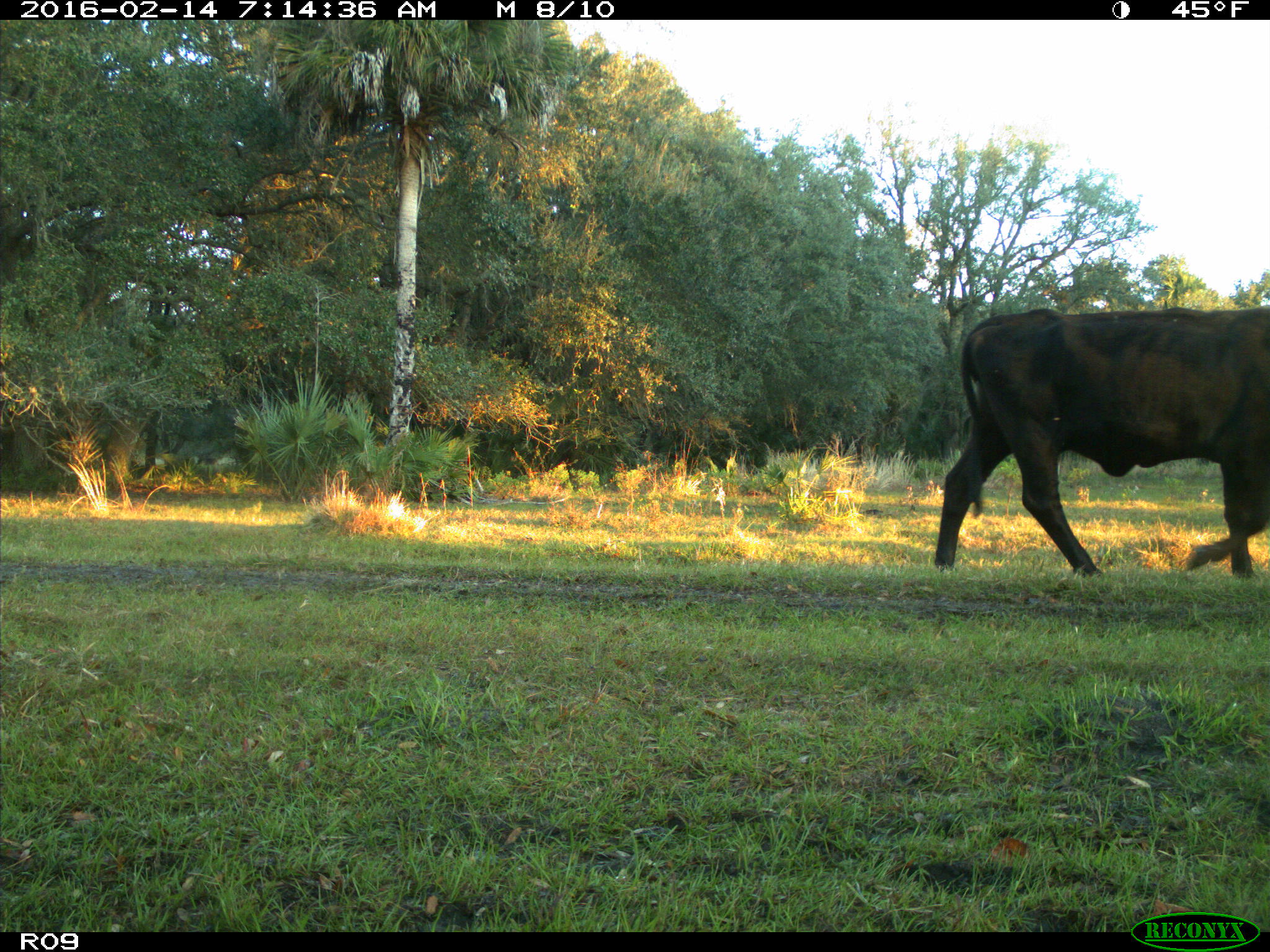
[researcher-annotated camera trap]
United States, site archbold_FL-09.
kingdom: Animalia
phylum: Chordata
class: Mammalia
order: Artiodactyla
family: Bovidae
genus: Bos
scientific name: Bos taurus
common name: domestic cow